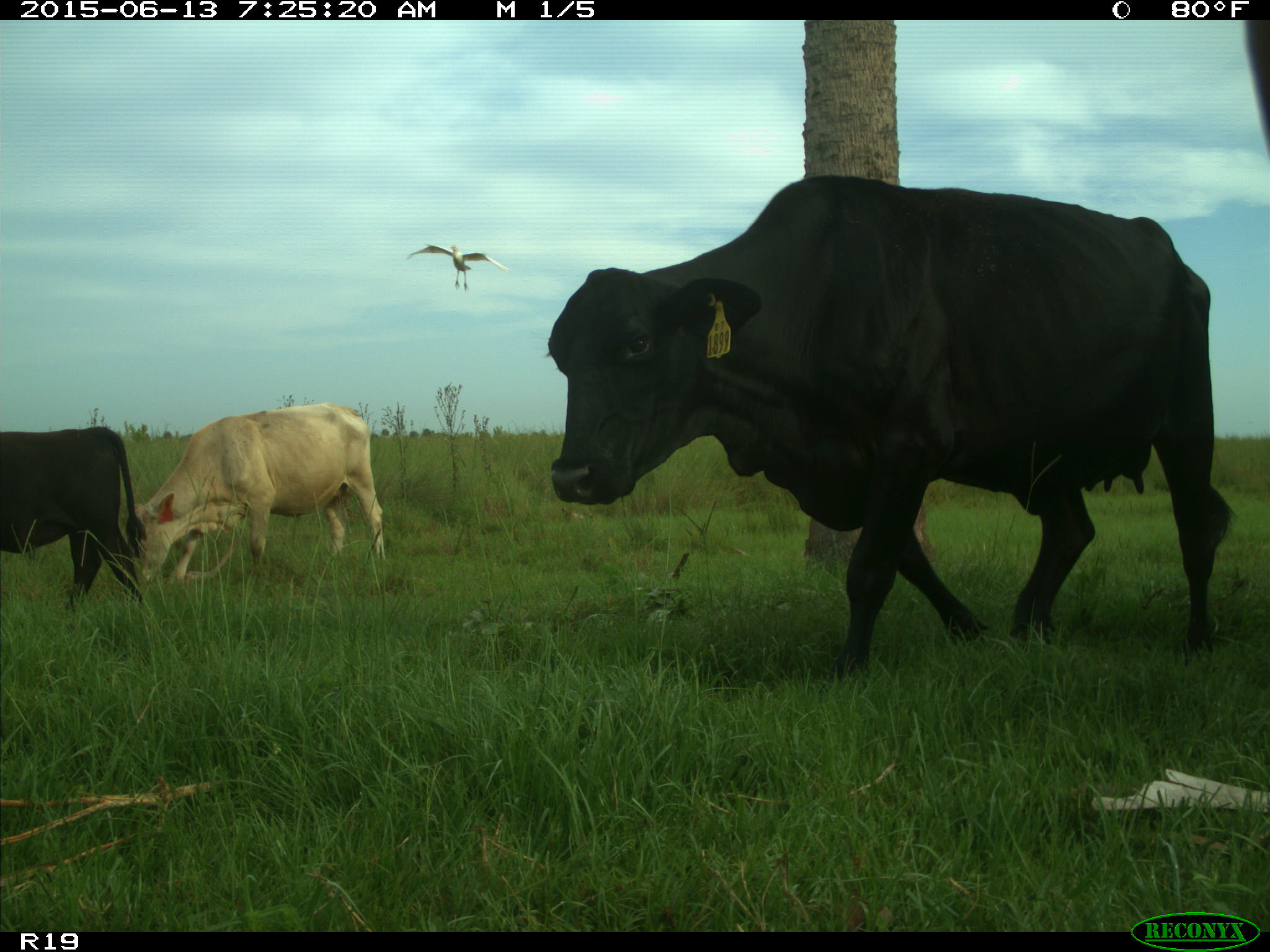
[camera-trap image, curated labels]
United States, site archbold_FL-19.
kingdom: Animalia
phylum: Chordata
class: Mammalia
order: Artiodactyla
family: Bovidae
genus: Bos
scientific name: Bos taurus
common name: domestic cow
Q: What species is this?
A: Bos taurus (domestic cow).